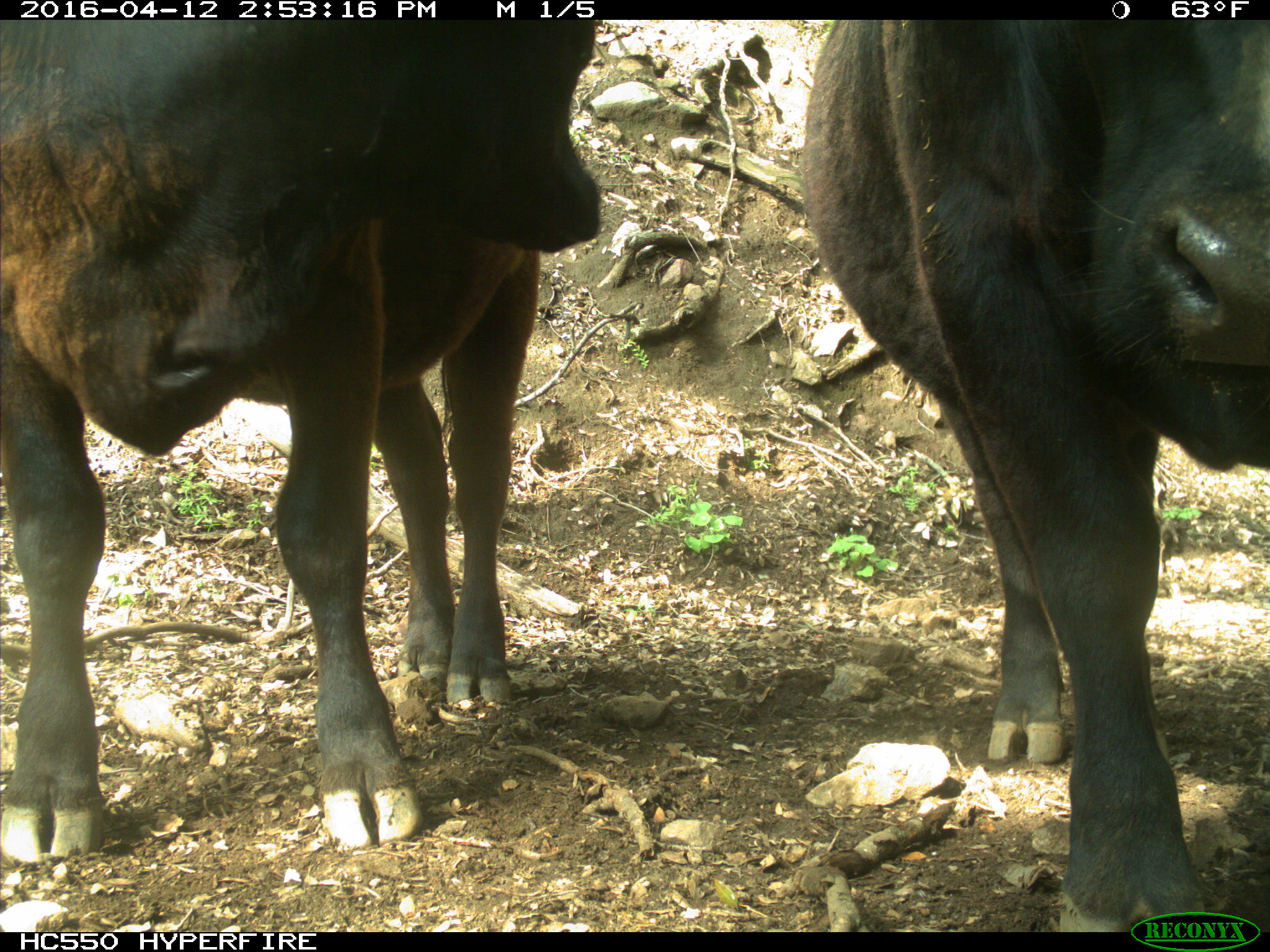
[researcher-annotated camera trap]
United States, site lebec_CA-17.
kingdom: Animalia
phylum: Chordata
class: Mammalia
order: Artiodactyla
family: Bovidae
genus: Bos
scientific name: Bos taurus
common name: domestic cow